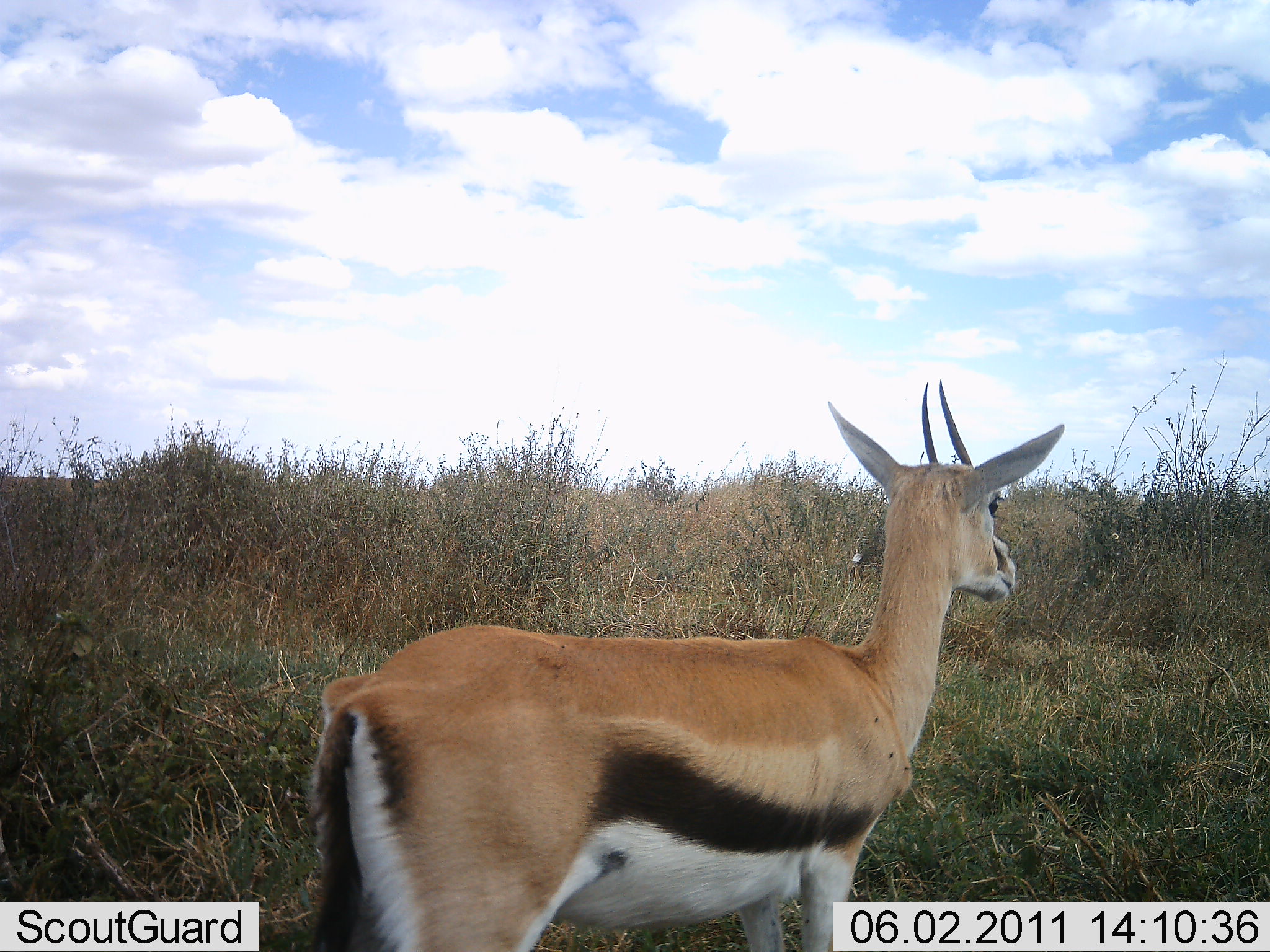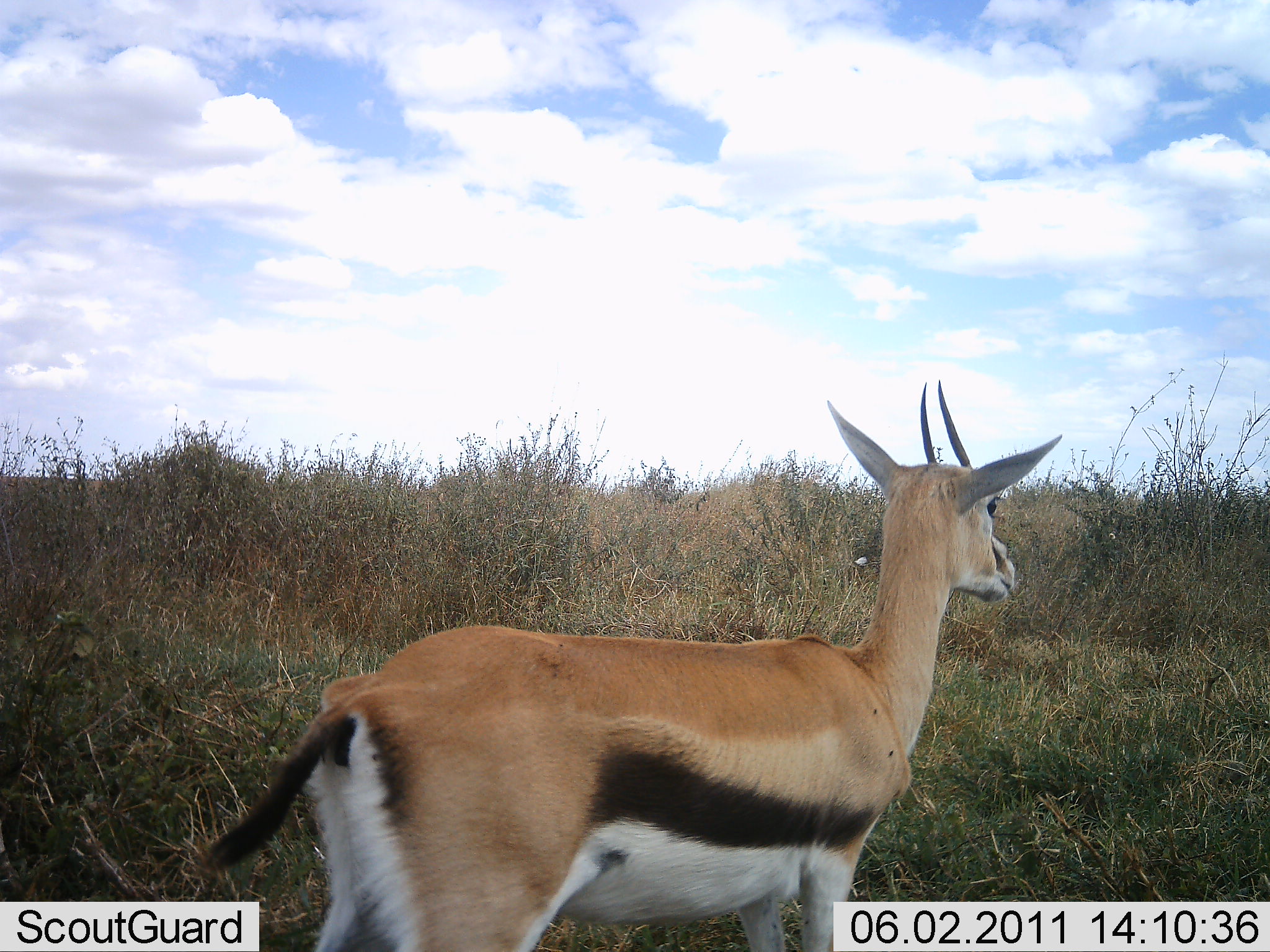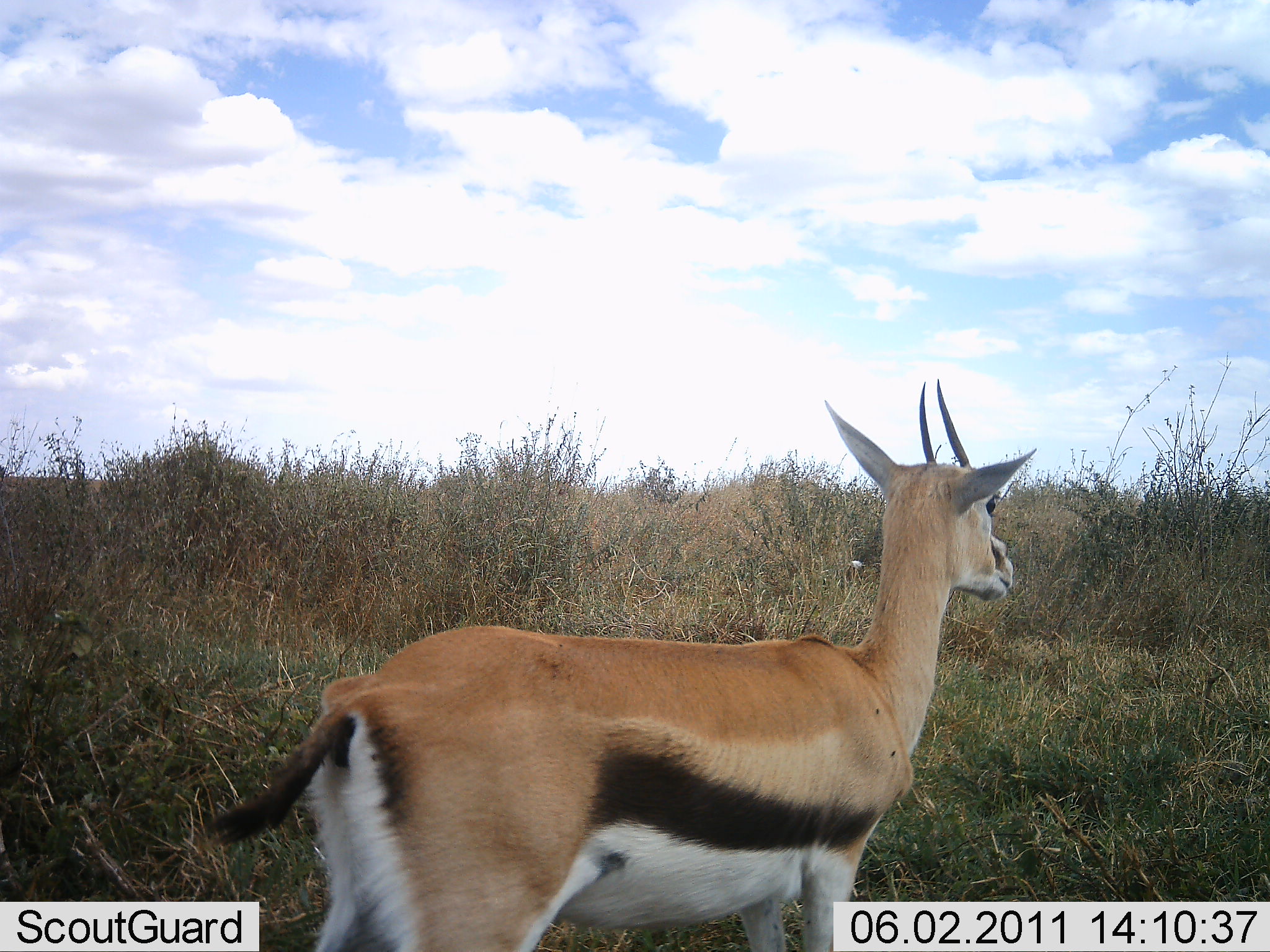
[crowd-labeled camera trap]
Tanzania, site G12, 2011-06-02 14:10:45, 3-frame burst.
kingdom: Animalia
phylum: Chordata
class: Mammalia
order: Artiodactyla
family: Bovidae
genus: Eudorcas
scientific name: Eudorcas thomsonii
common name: thomson's gazelle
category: gazellethomsons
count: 1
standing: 100%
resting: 0%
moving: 0%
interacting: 0%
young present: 0%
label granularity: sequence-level